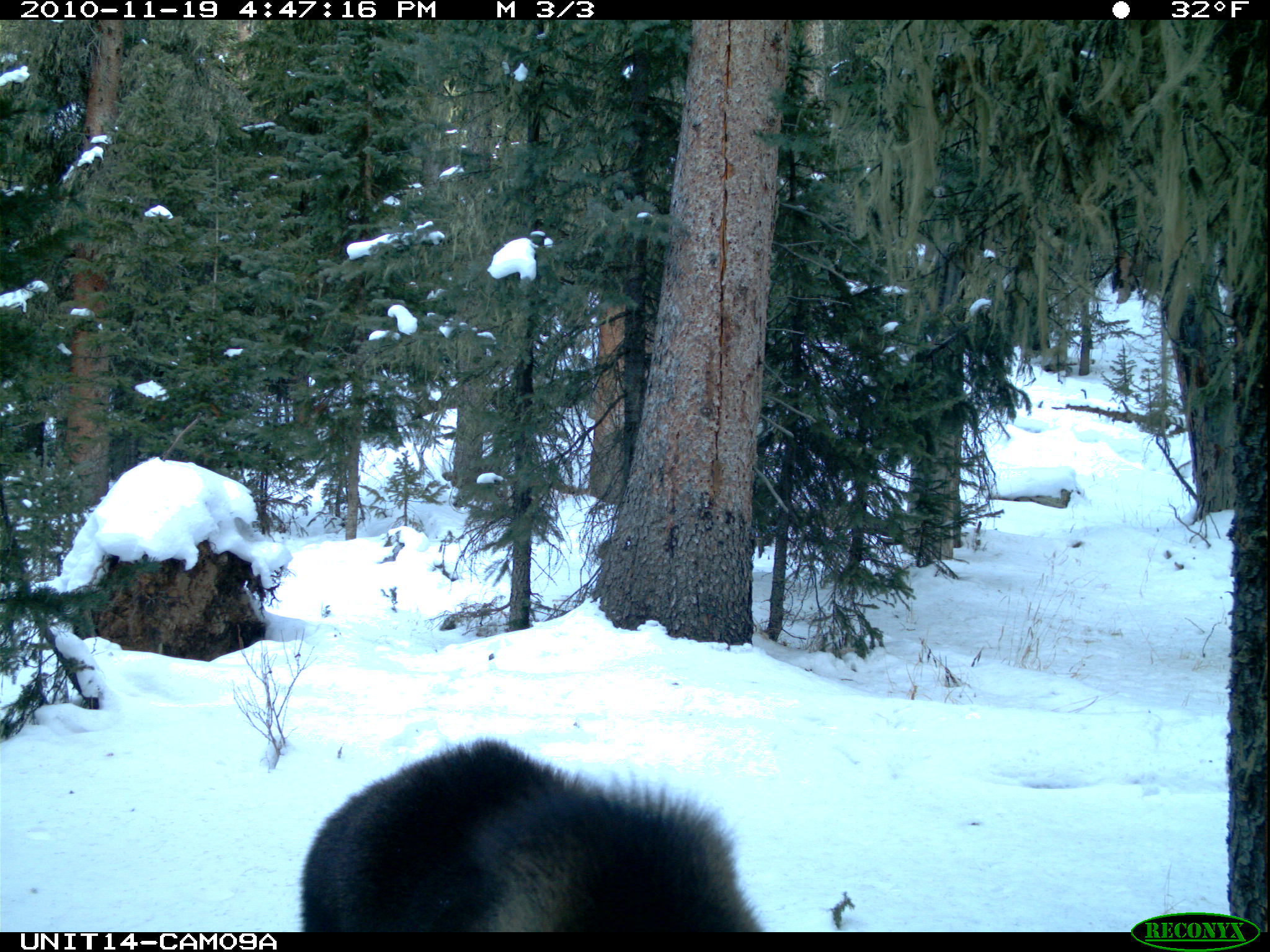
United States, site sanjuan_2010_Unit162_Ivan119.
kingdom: Animalia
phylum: Chordata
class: Mammalia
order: Artiodactyla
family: Cervidae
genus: Alces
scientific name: Alces alces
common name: moose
Alces alces (moose).